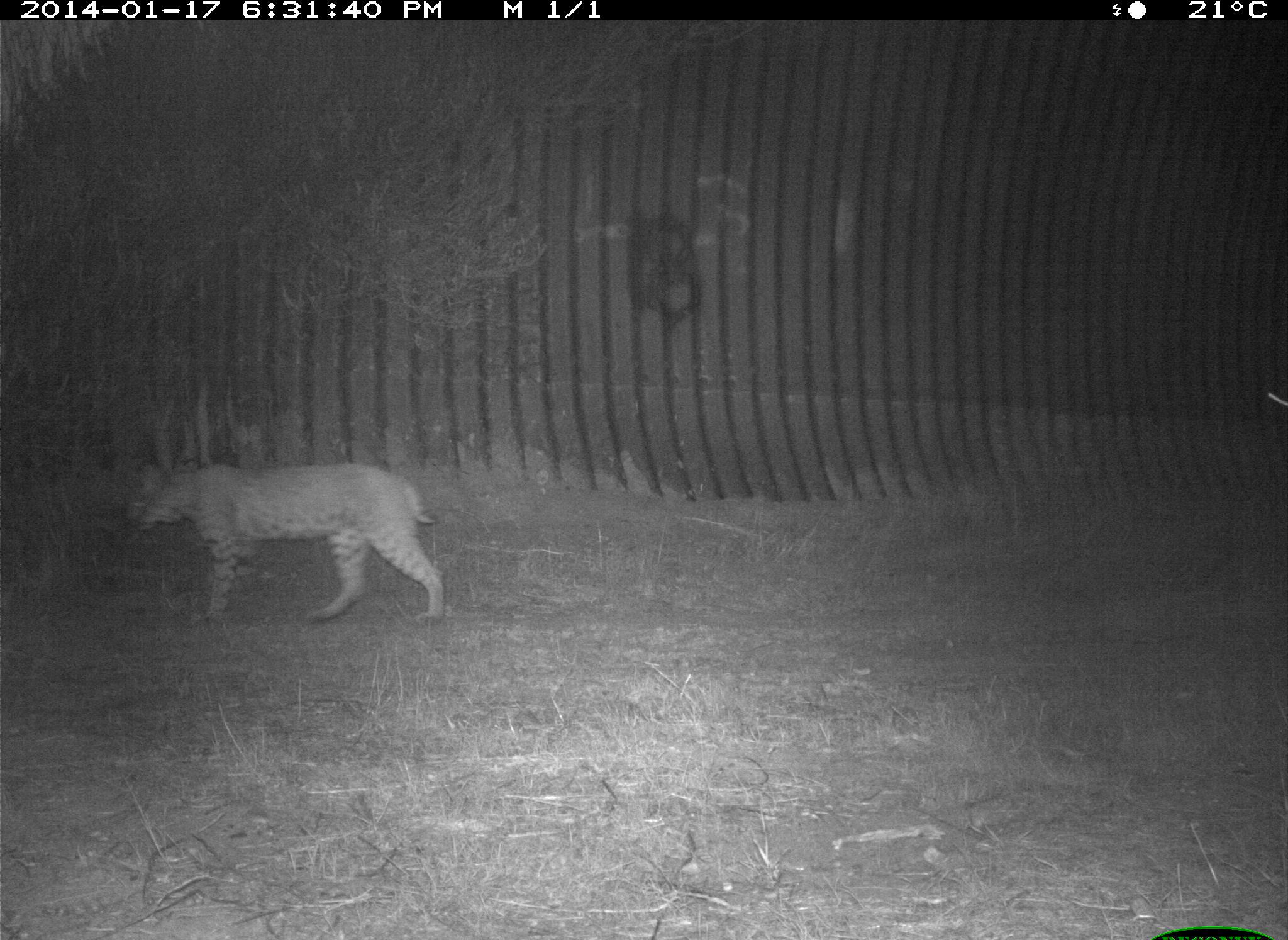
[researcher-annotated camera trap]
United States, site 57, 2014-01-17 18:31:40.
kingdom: Animalia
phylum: Chordata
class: Mammalia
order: Carnivora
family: Felidae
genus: Lynx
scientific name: Lynx rufus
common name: bobcat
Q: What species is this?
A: Bobcat (Lynx rufus).